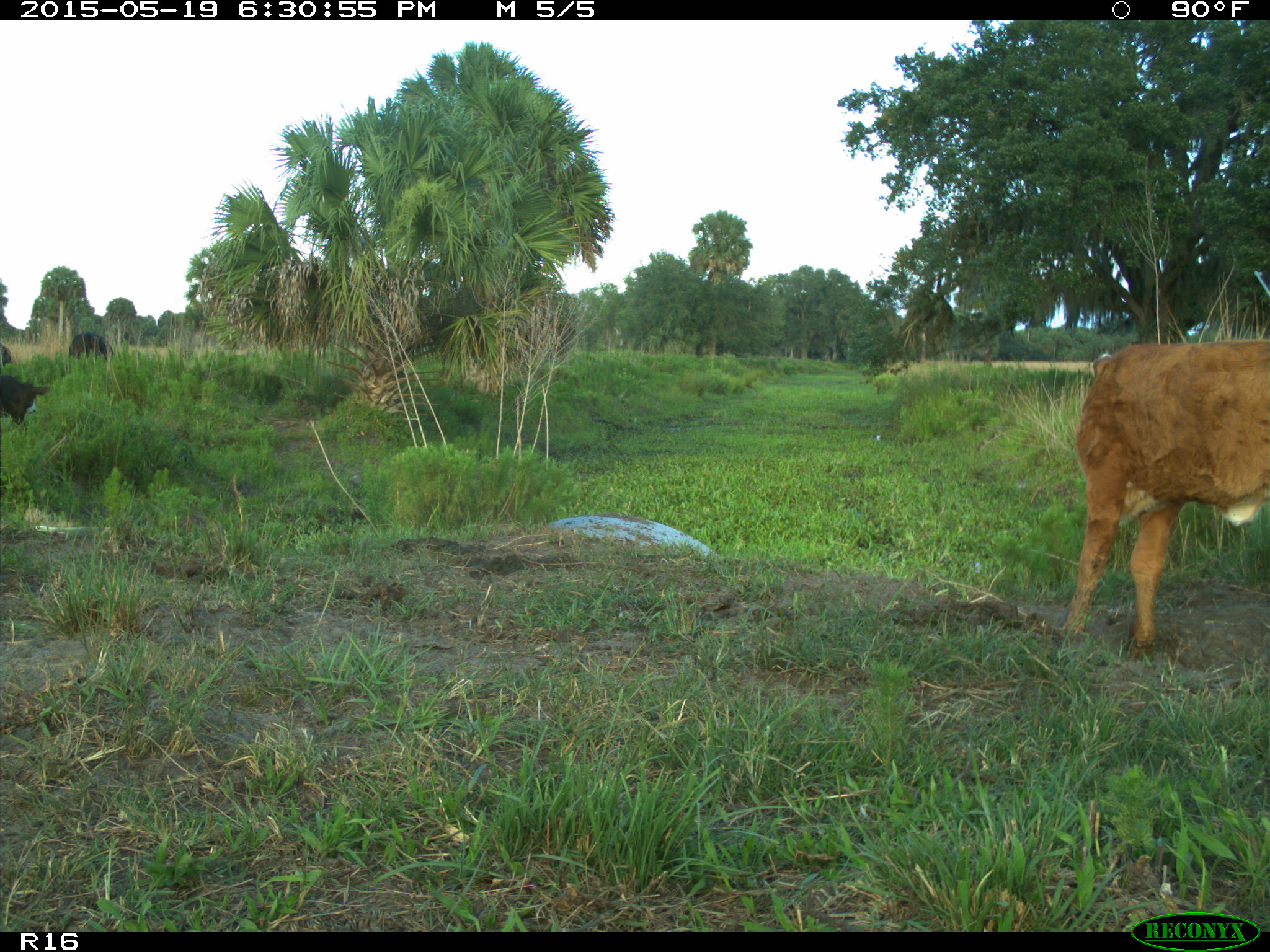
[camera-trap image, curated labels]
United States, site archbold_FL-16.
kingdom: Animalia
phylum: Chordata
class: Mammalia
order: Artiodactyla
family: Bovidae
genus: Bos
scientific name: Bos taurus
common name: domestic cow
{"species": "Bos taurus (domestic cow)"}